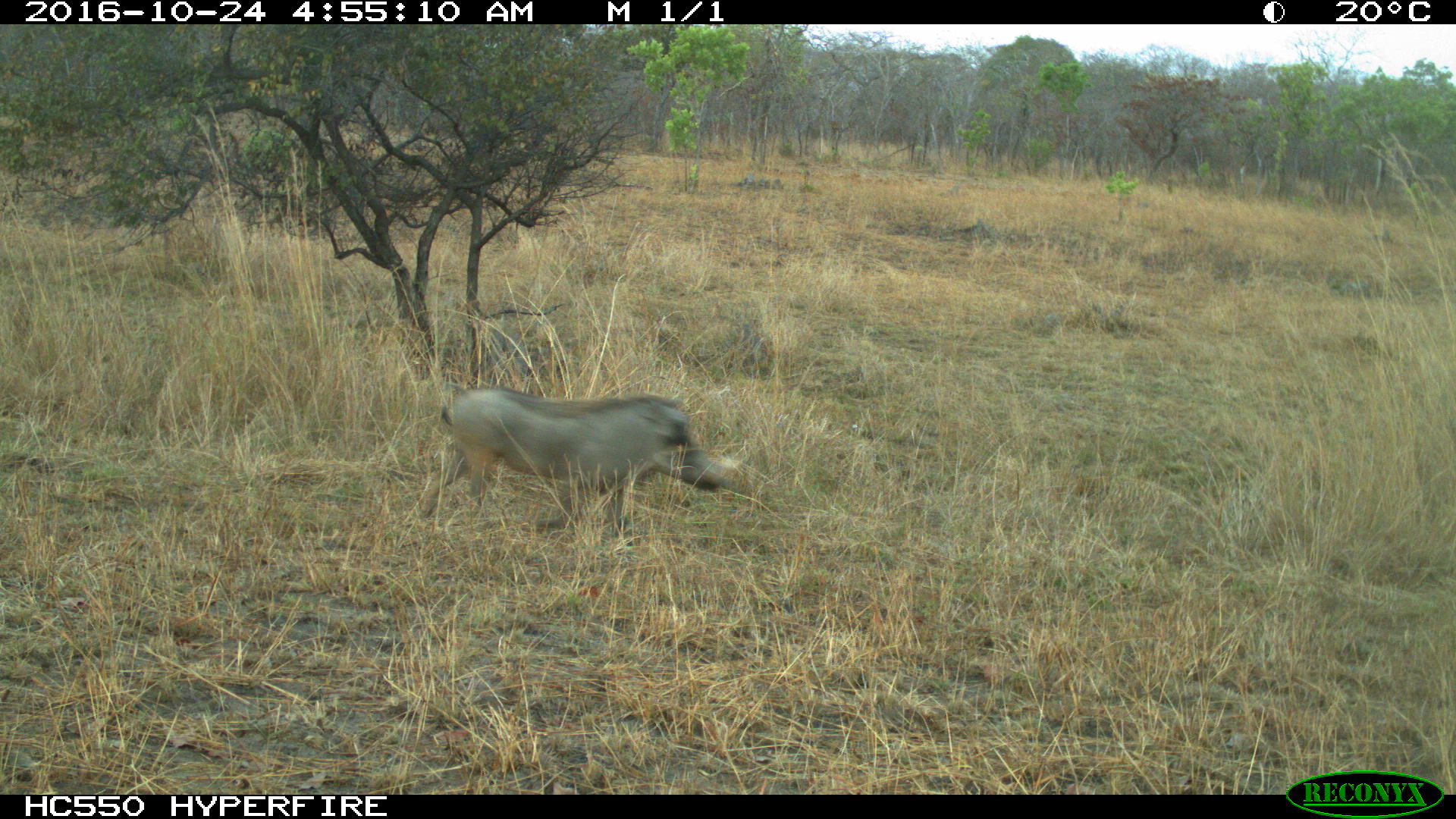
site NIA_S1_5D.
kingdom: Animalia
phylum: Chordata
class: Mammalia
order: Artiodactyla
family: Suidae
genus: Phacochoerus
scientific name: Phacochoerus africanus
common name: warthog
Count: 1.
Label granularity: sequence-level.